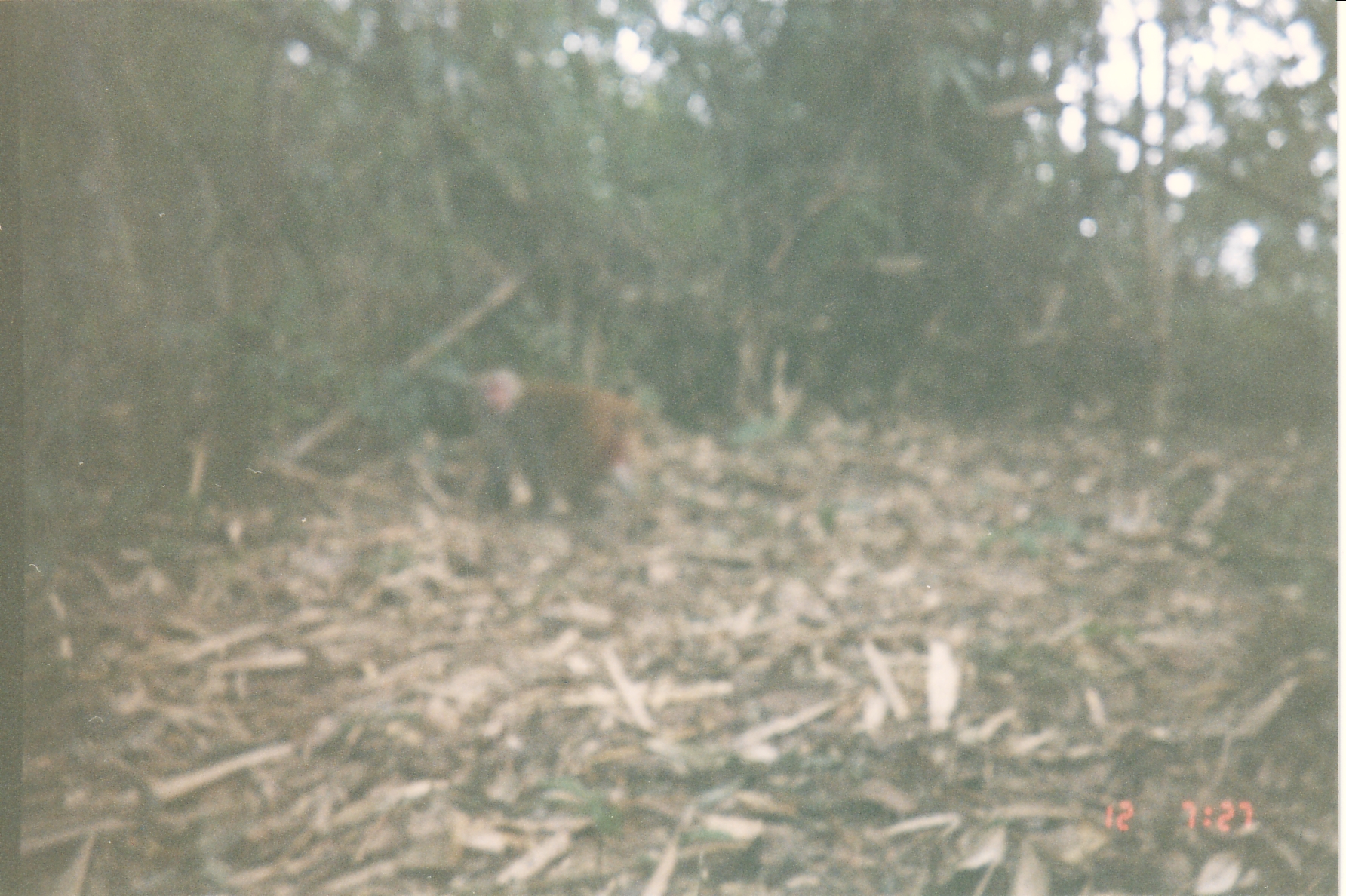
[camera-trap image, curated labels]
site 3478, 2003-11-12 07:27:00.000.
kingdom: Animalia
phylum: Chordata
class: Mammalia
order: Primates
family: Cercopithecidae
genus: Macaca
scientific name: Macaca arctoides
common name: stump-tailed macaque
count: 1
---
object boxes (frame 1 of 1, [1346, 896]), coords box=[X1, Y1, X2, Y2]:
macaca arctoides: box=[472, 364, 644, 524]